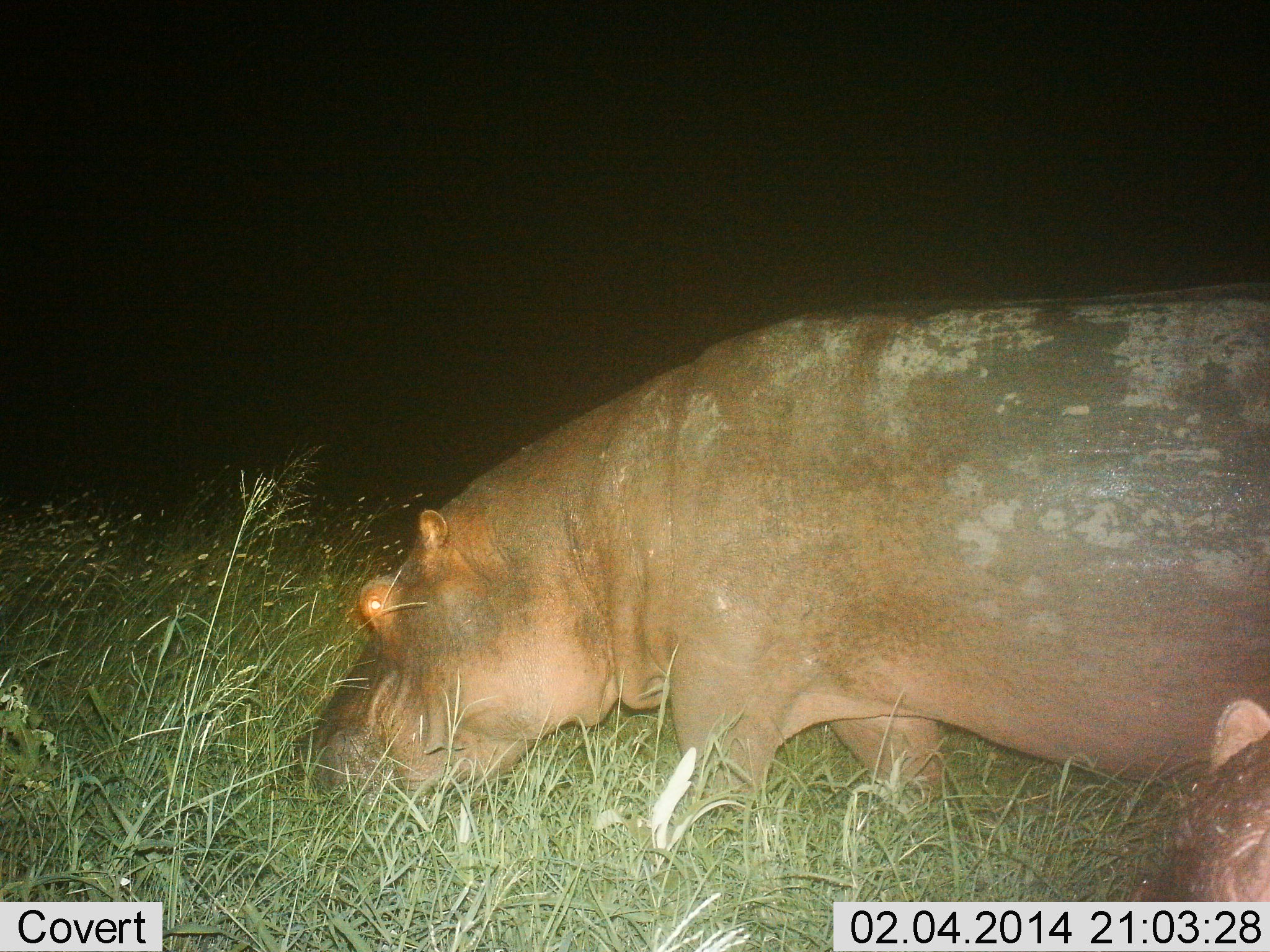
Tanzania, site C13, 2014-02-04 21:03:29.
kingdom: Animalia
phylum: Chordata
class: Mammalia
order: Artiodactyla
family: Hippopotamidae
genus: Hippopotamus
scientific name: Hippopotamus amphibius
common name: hippopotamus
Hippopotamus (Hippopotamus amphibius), count 1. Behavior (volunteer vote fractions): standing 30%, resting 0%, moving 20%, interacting 0%. Young present (vote fraction): 0%. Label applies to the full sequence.